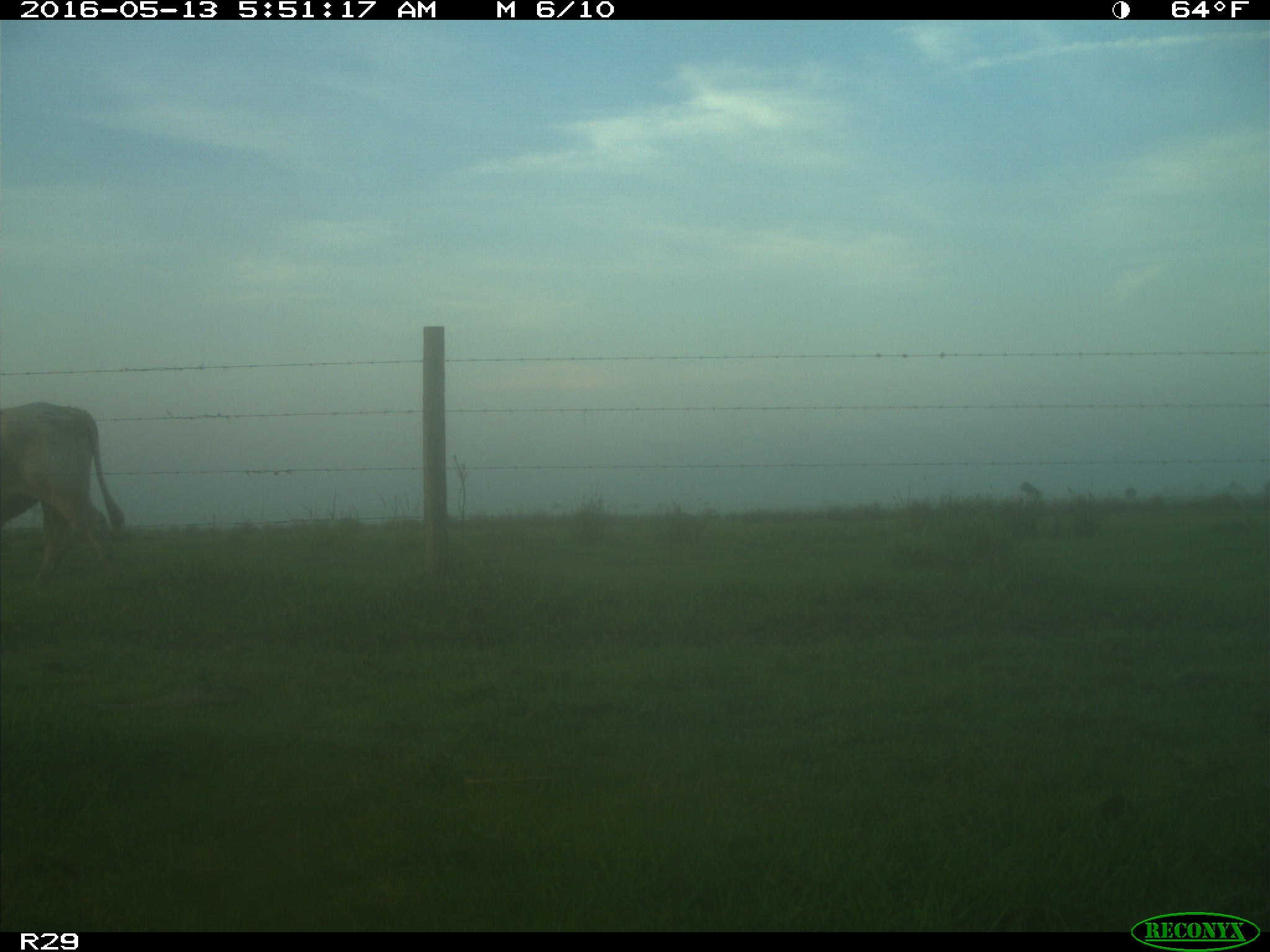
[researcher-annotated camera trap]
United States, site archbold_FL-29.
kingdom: Animalia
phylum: Chordata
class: Mammalia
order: Artiodactyla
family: Bovidae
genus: Bos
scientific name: Bos taurus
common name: domestic cow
Bos taurus (domestic cow).